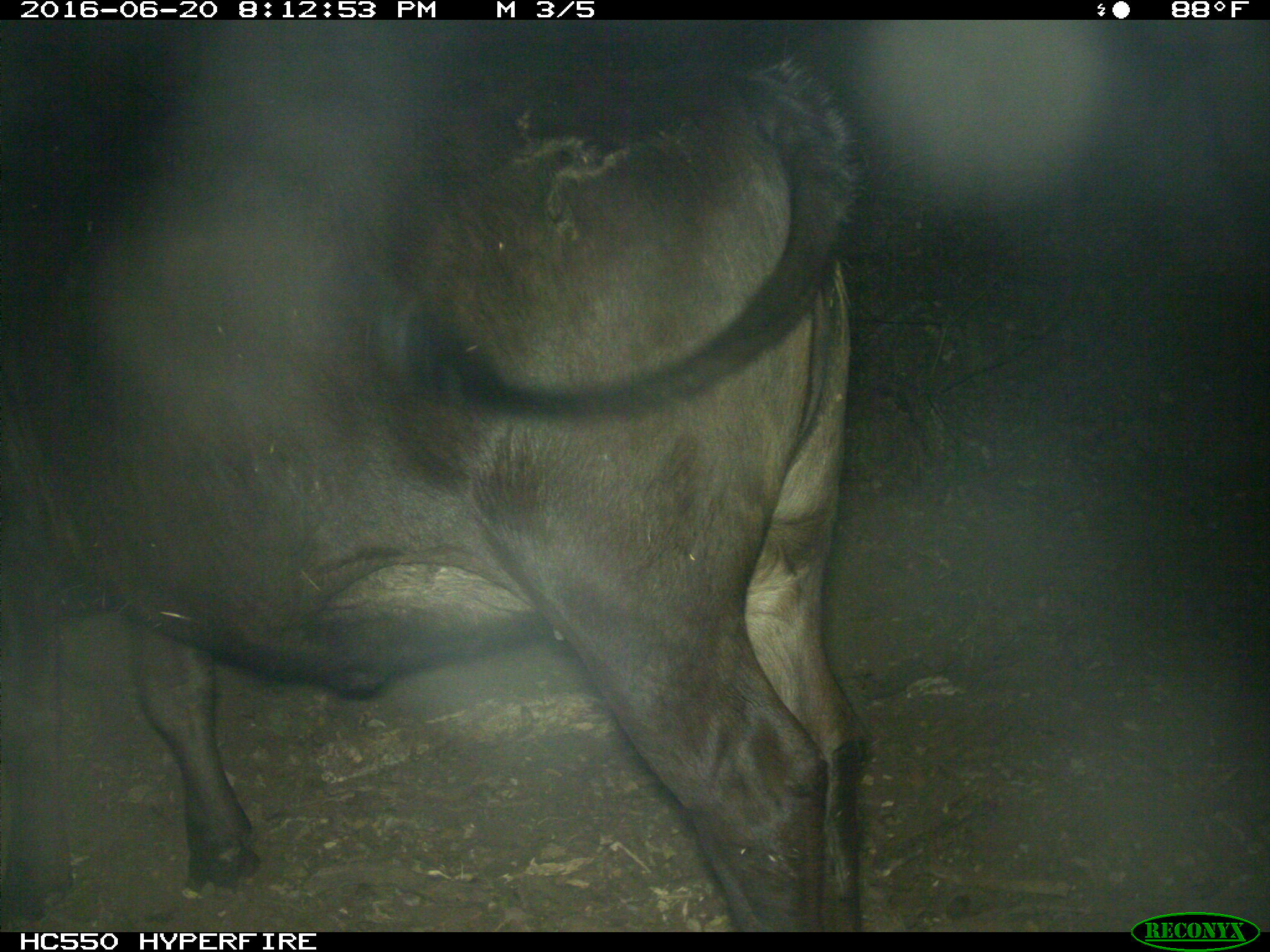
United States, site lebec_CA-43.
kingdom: Animalia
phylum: Chordata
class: Mammalia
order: Artiodactyla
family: Bovidae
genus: Bos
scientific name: Bos taurus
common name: domestic cow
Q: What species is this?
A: Bos taurus (domestic cow).